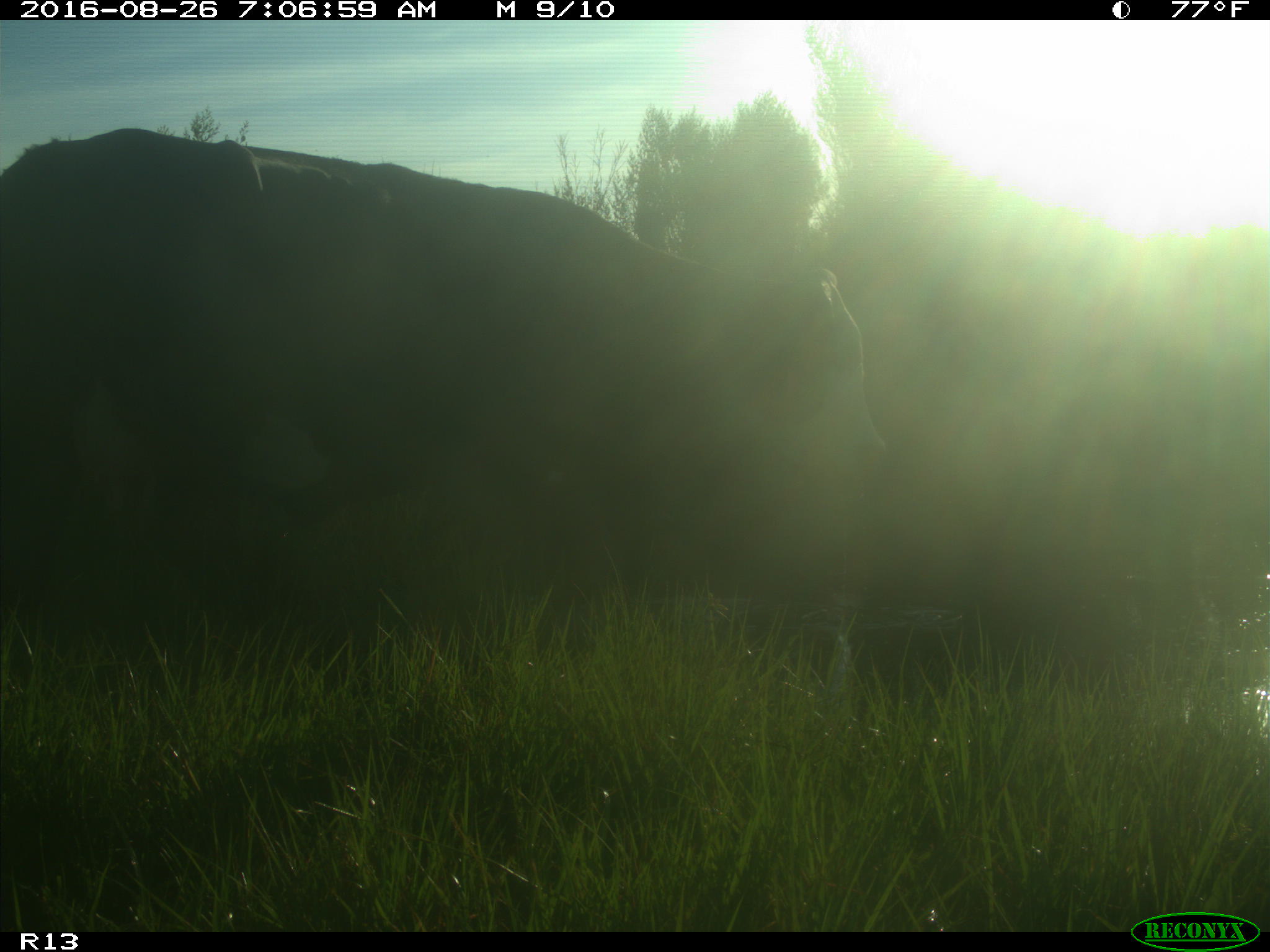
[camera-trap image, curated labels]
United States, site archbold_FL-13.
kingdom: Animalia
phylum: Chordata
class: Mammalia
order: Artiodactyla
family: Bovidae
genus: Bos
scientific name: Bos taurus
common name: domestic cow